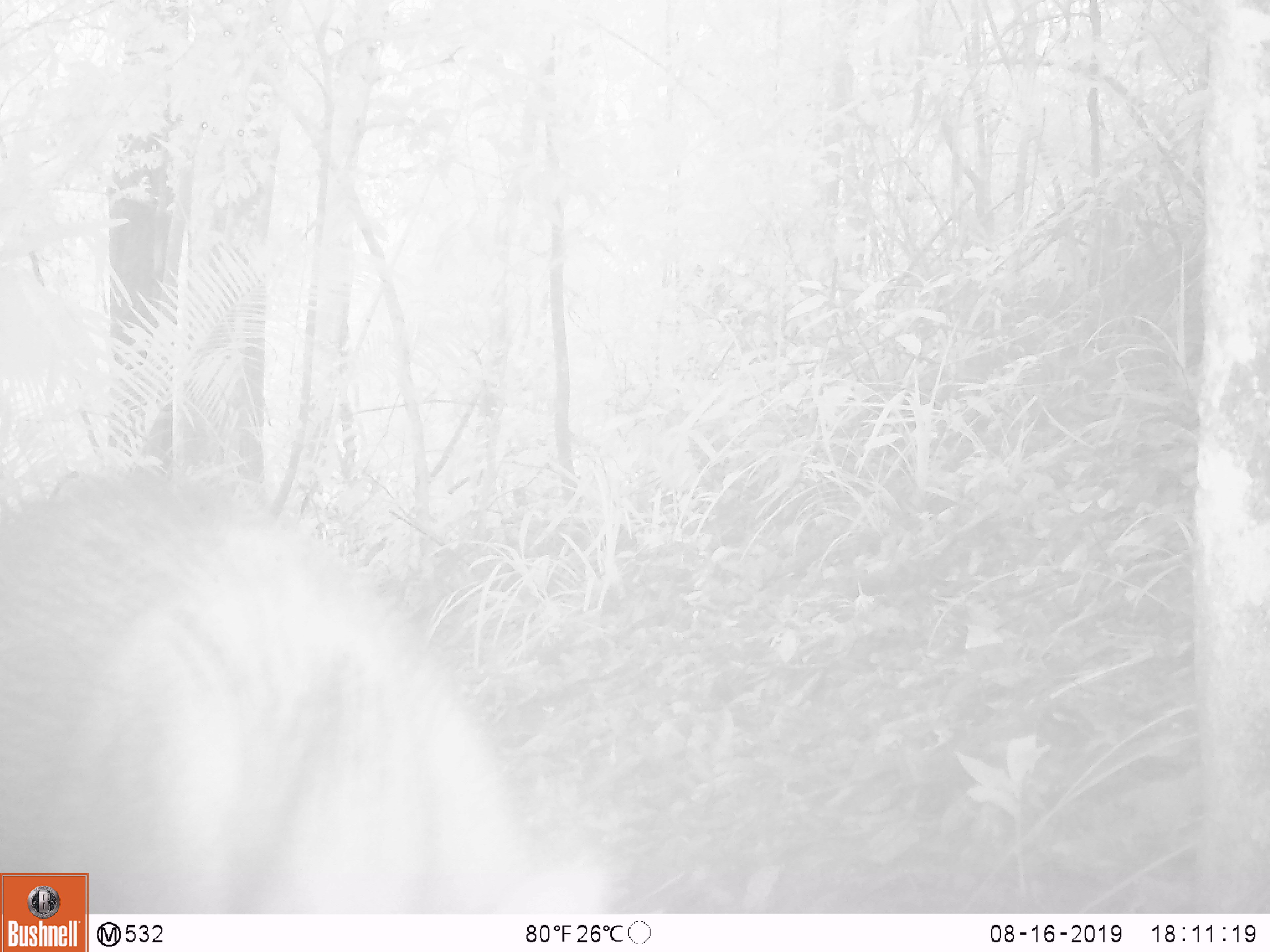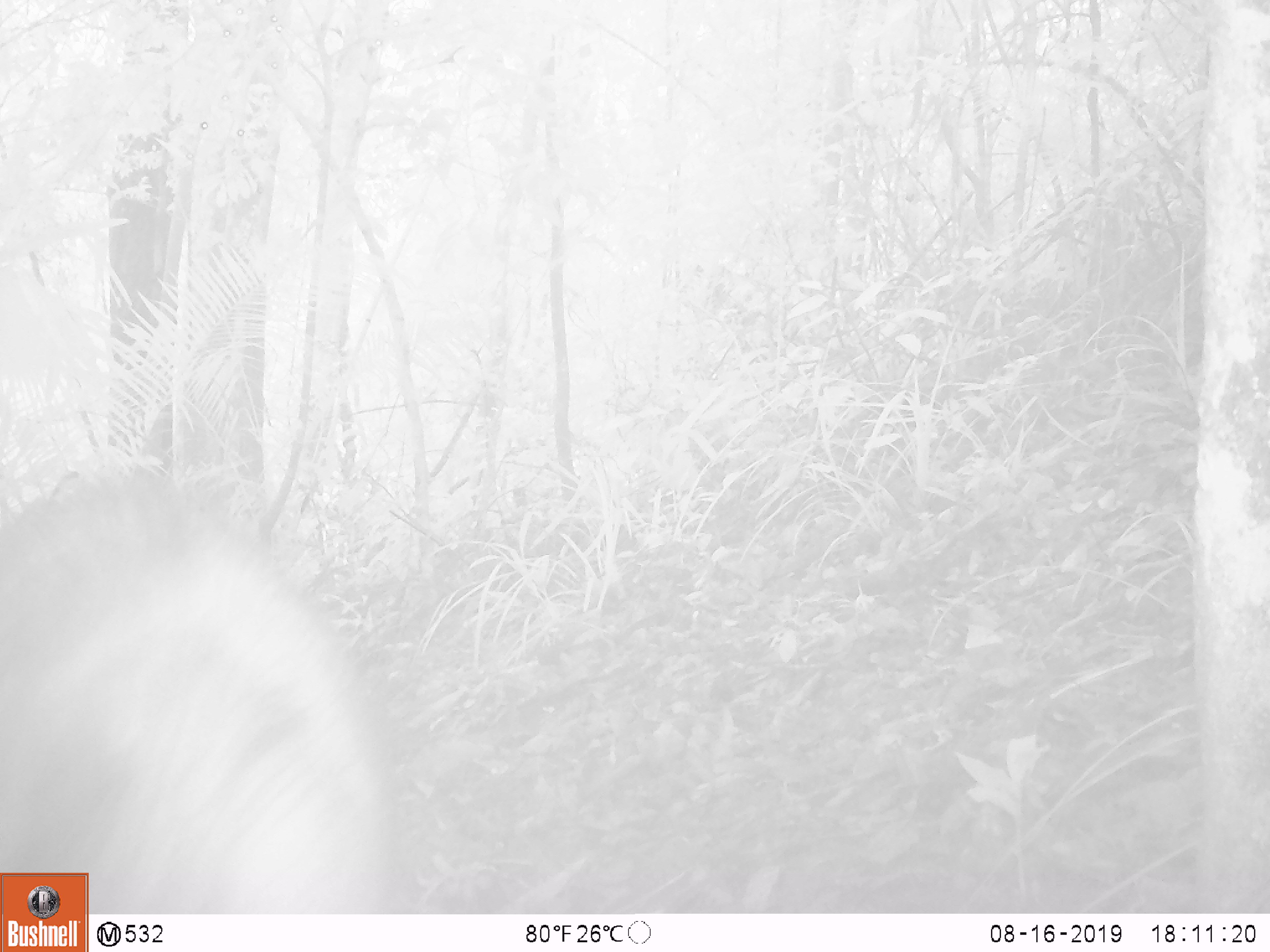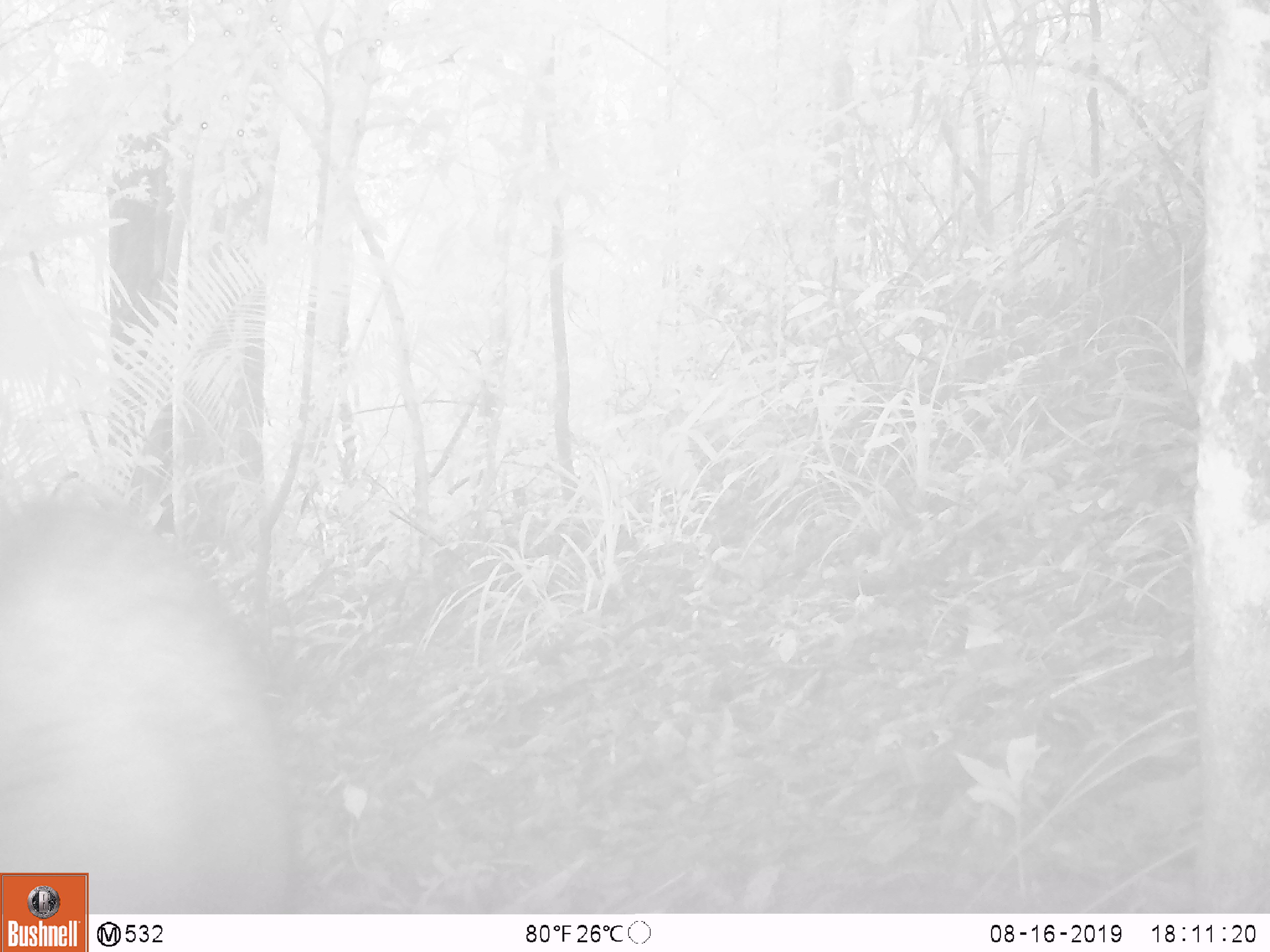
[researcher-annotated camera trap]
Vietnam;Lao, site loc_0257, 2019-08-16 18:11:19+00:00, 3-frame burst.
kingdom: Animalia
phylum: Chordata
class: Mammalia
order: Artiodactyla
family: Suidae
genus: Sus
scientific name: Sus scrofa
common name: eurasian wild pig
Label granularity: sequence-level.